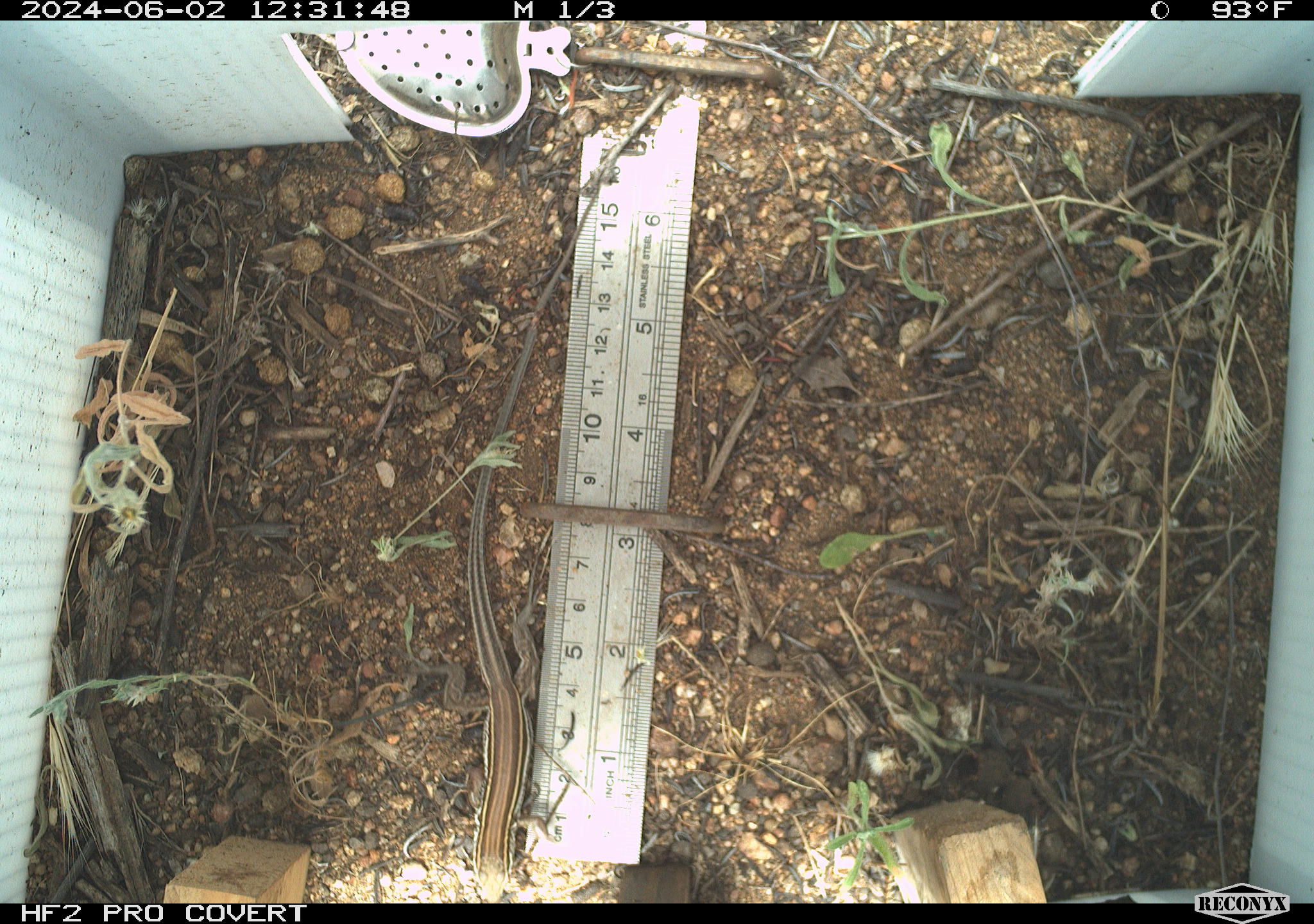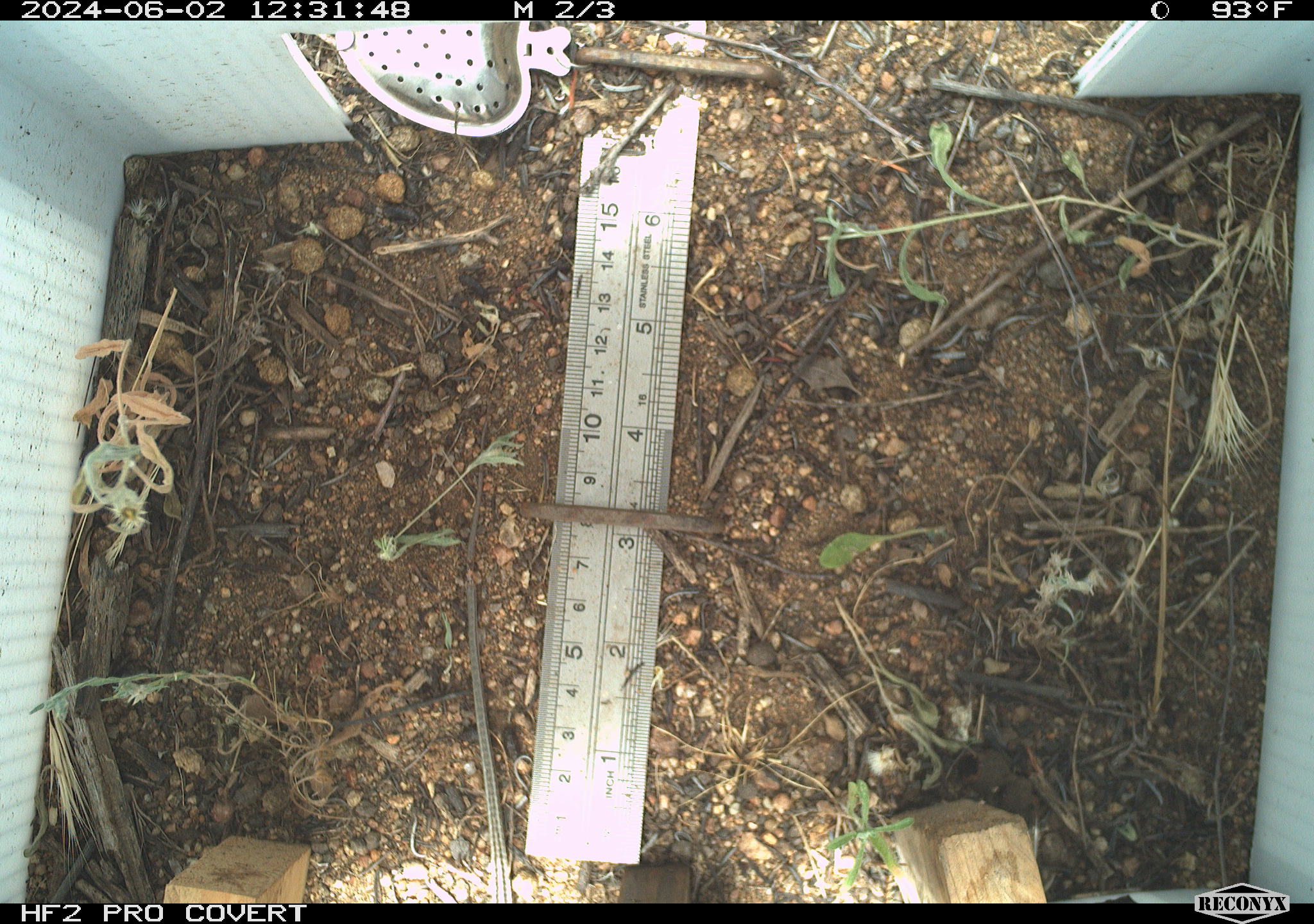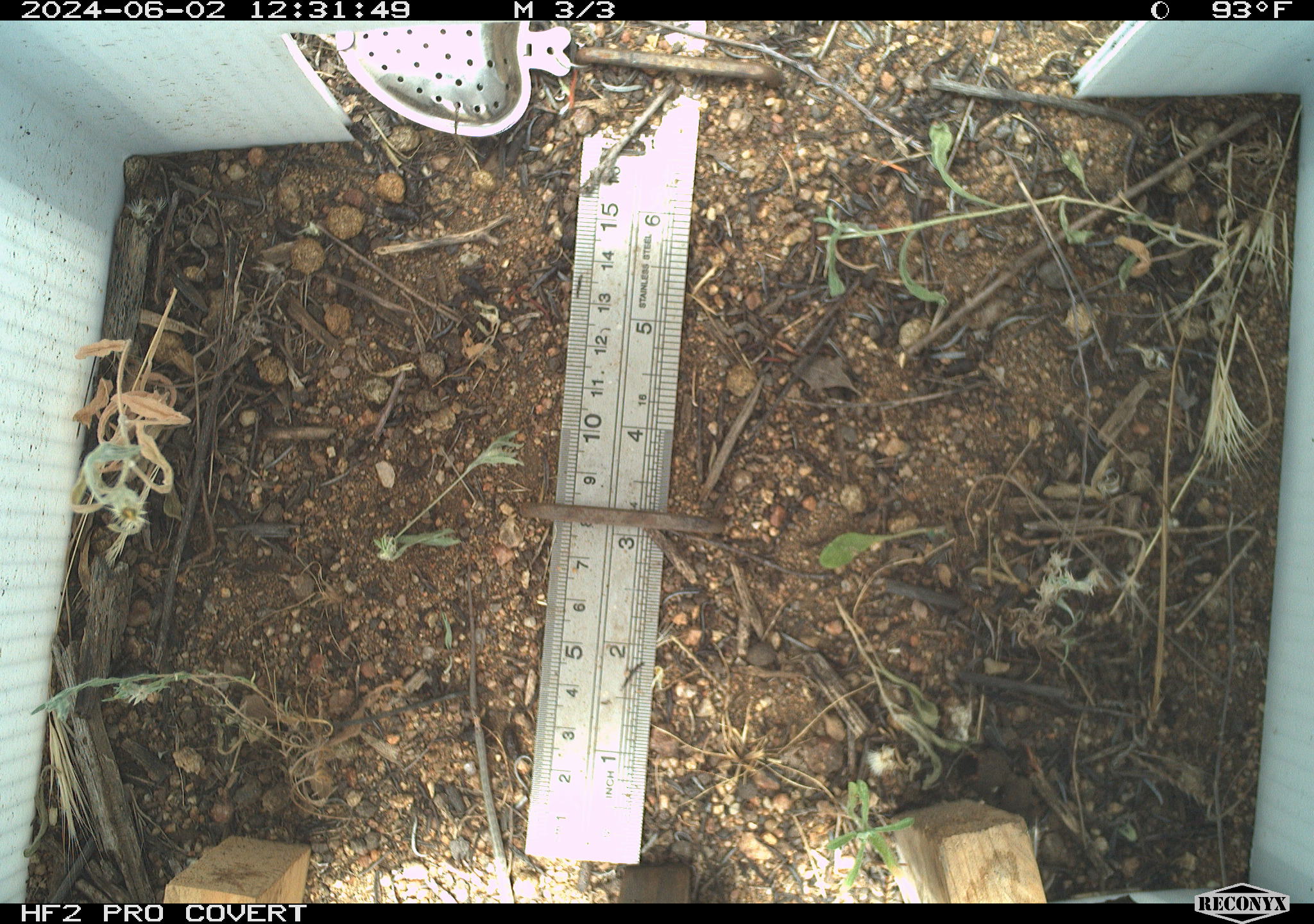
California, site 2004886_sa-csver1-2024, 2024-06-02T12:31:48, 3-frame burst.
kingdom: Animalia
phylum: Chordata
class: Reptilia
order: Squamata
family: Scincidae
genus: Plestiodon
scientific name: Plestiodon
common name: blue-tailed skinks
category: plestiodon species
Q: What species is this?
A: Plestiodon species (blue-tailed skinks) (Plestiodon).